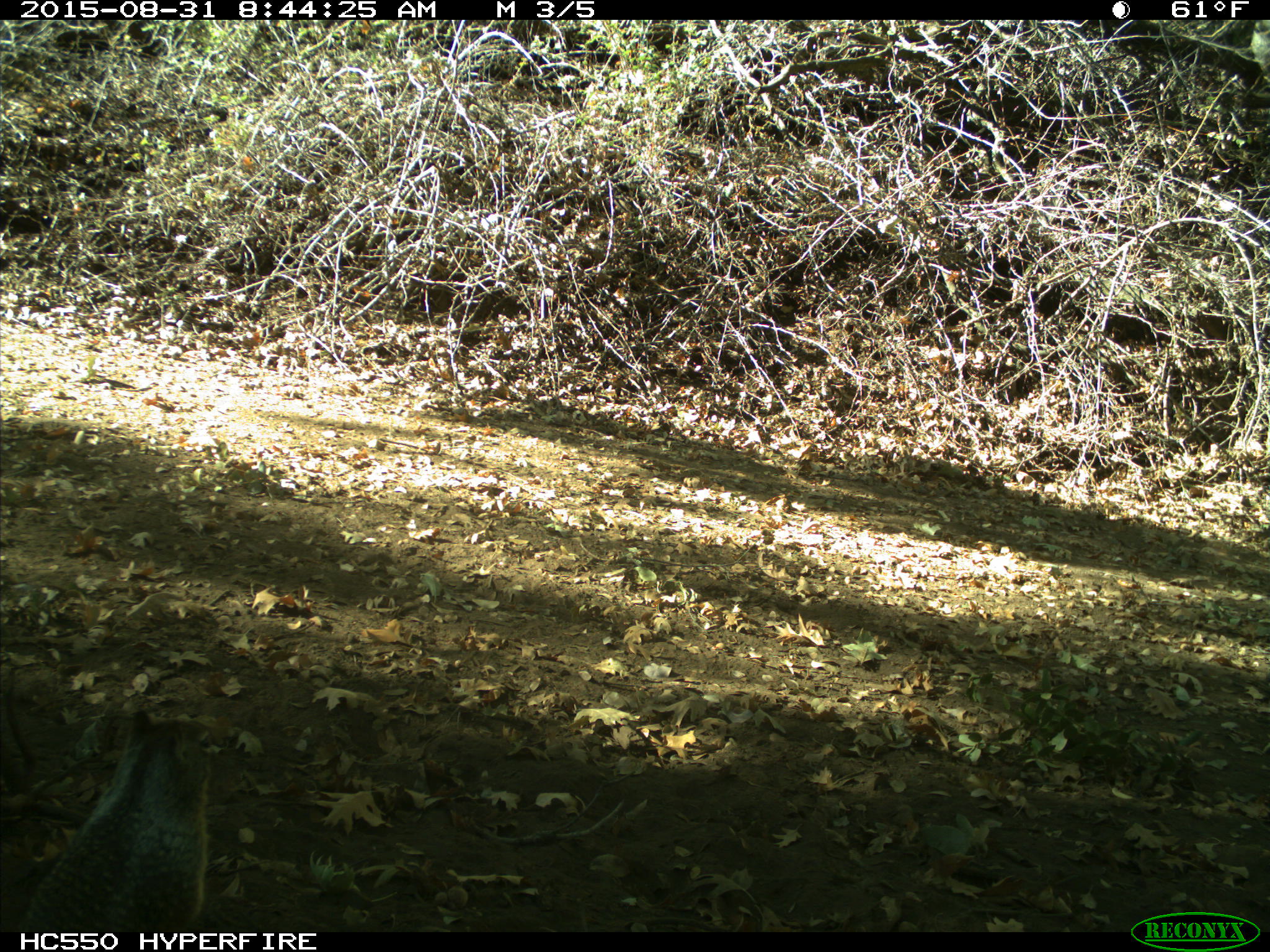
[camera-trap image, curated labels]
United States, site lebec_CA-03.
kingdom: Animalia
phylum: Chordata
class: Mammalia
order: Rodentia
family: Sciuridae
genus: Otospermophilus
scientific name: Otospermophilus beecheyi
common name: california ground squirrel